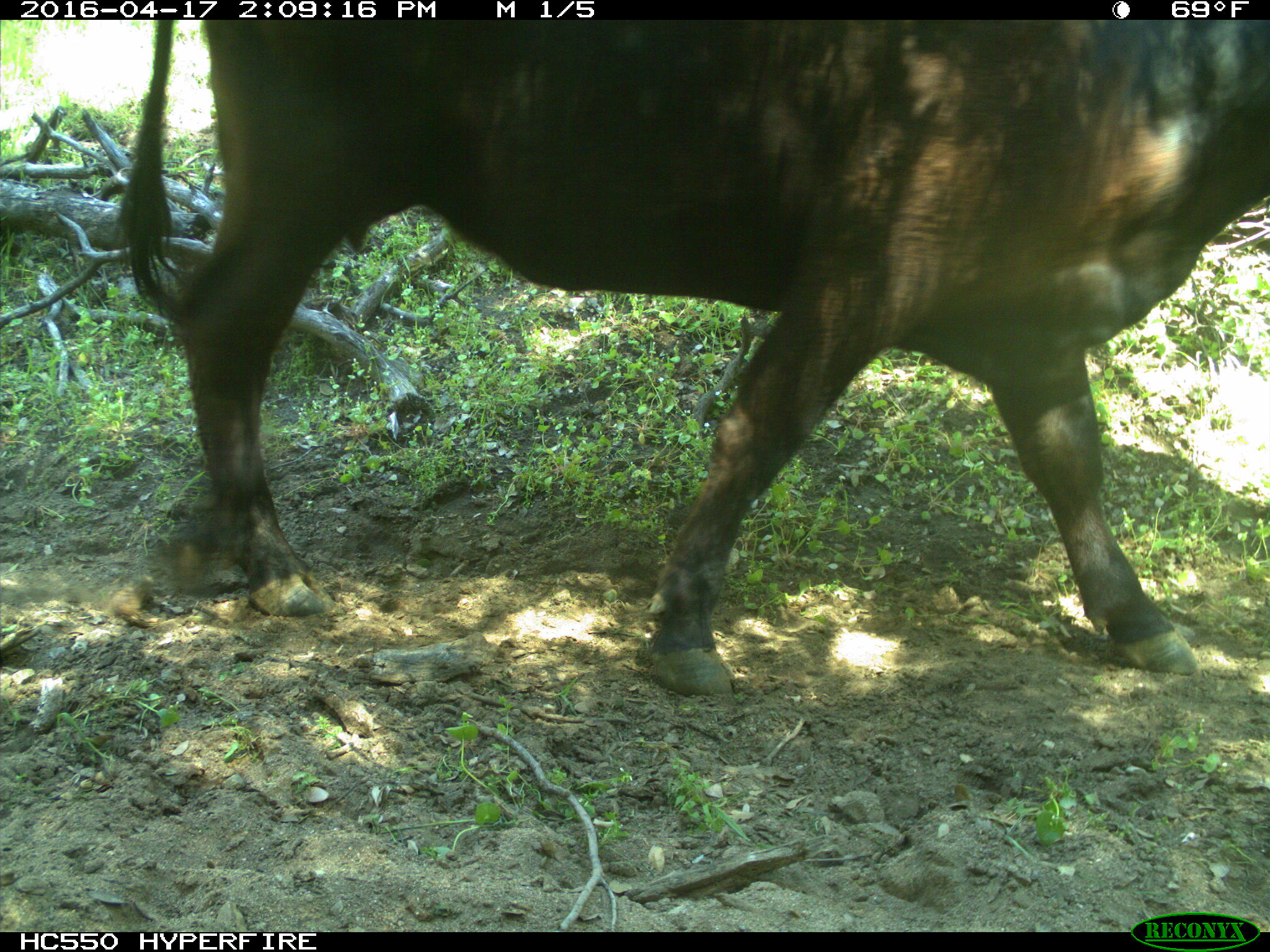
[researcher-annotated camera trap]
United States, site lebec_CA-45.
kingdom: Animalia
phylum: Chordata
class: Mammalia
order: Artiodactyla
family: Bovidae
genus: Bos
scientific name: Bos taurus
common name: domestic cow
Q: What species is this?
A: Bos taurus (domestic cow).